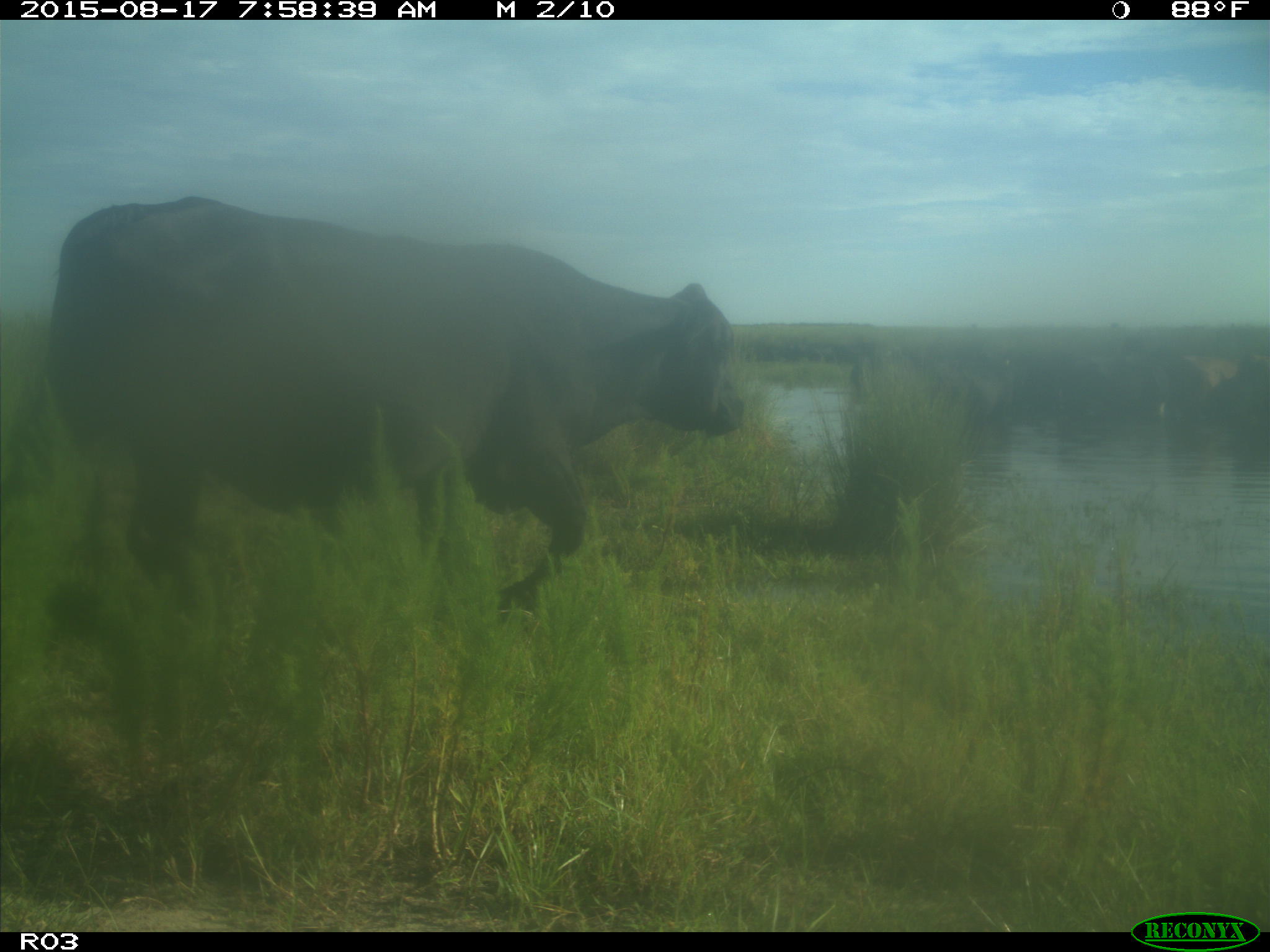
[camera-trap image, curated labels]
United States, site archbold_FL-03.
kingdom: Animalia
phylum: Chordata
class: Mammalia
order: Artiodactyla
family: Bovidae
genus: Bos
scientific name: Bos taurus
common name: domestic cow